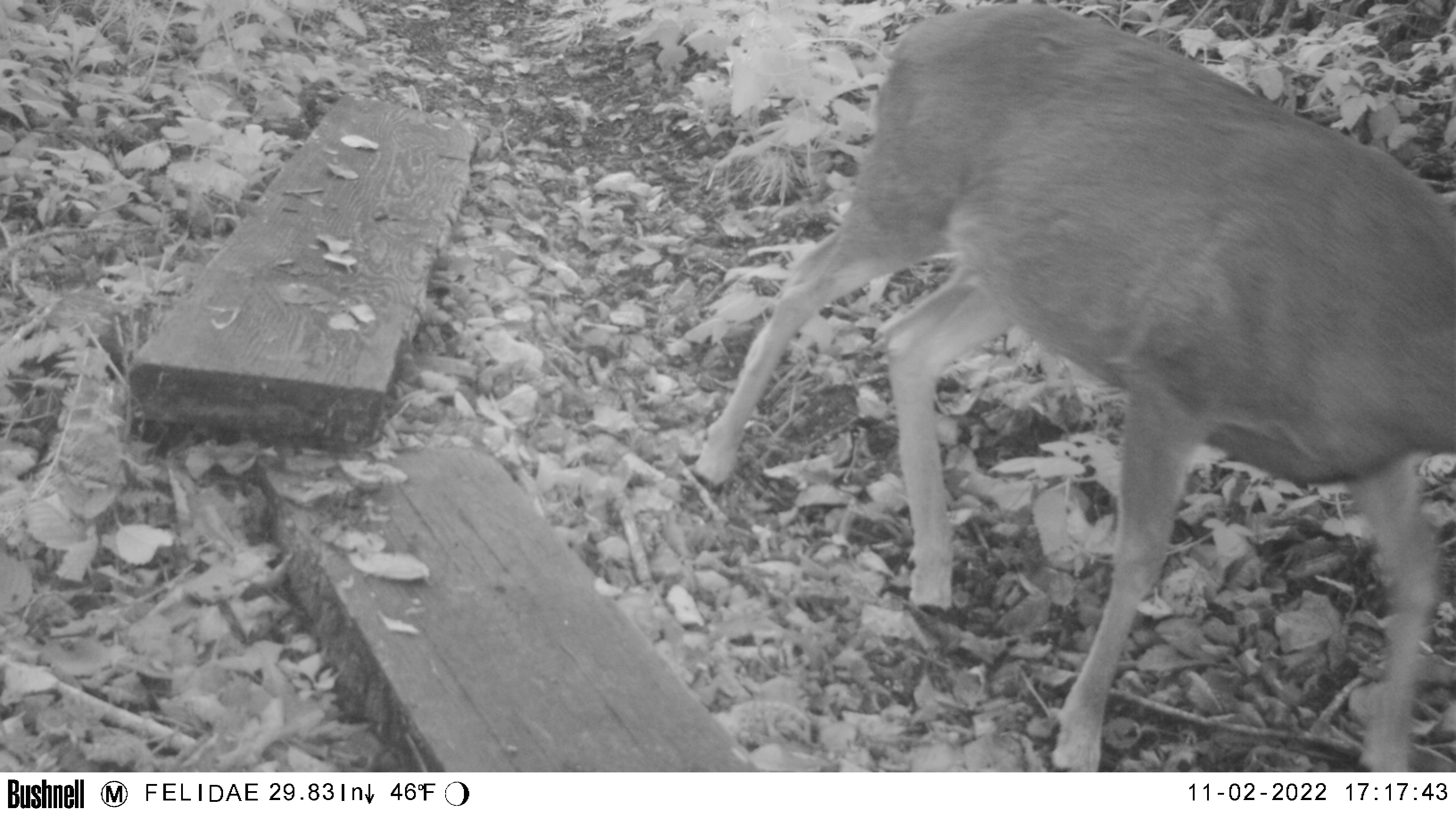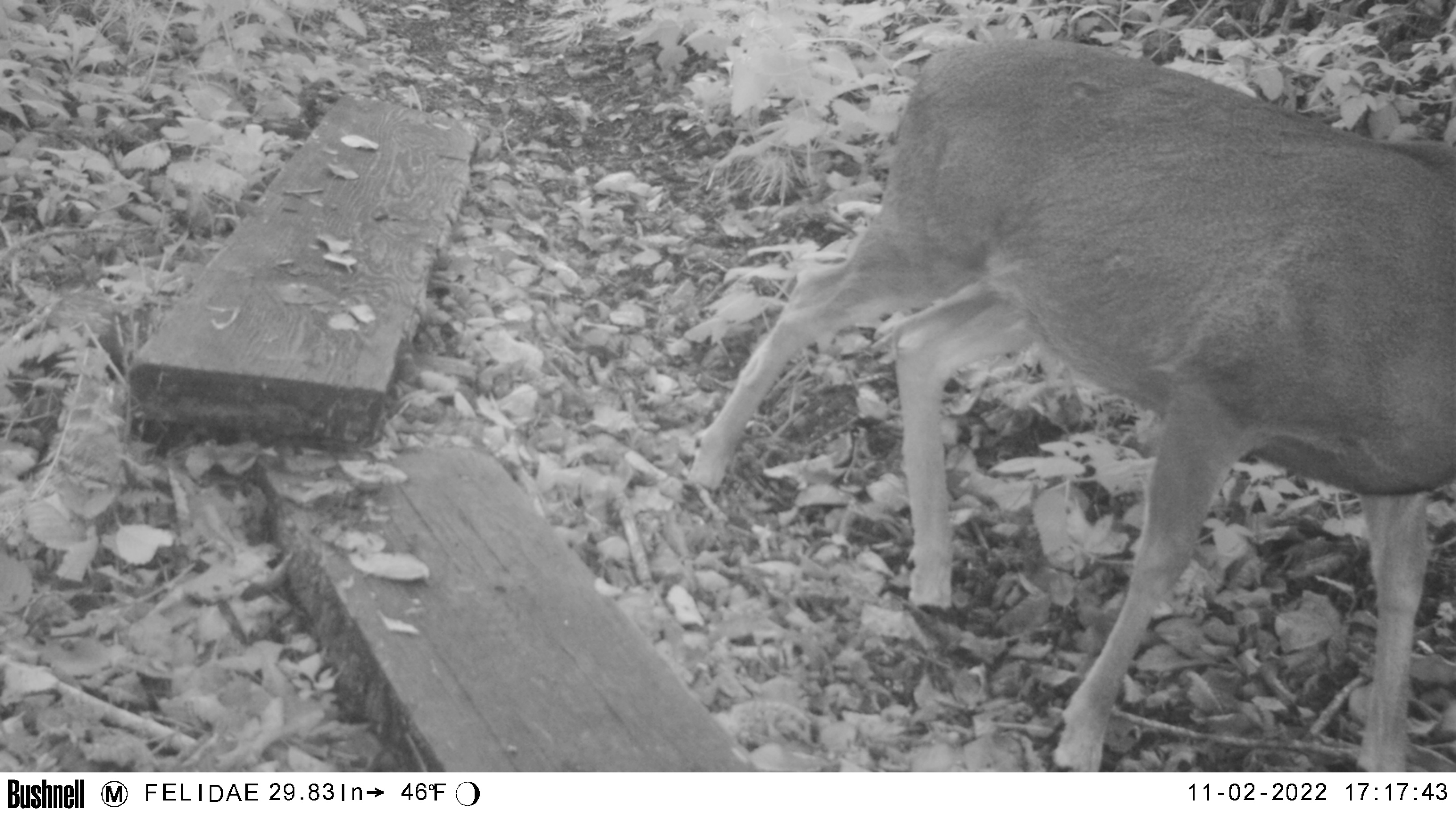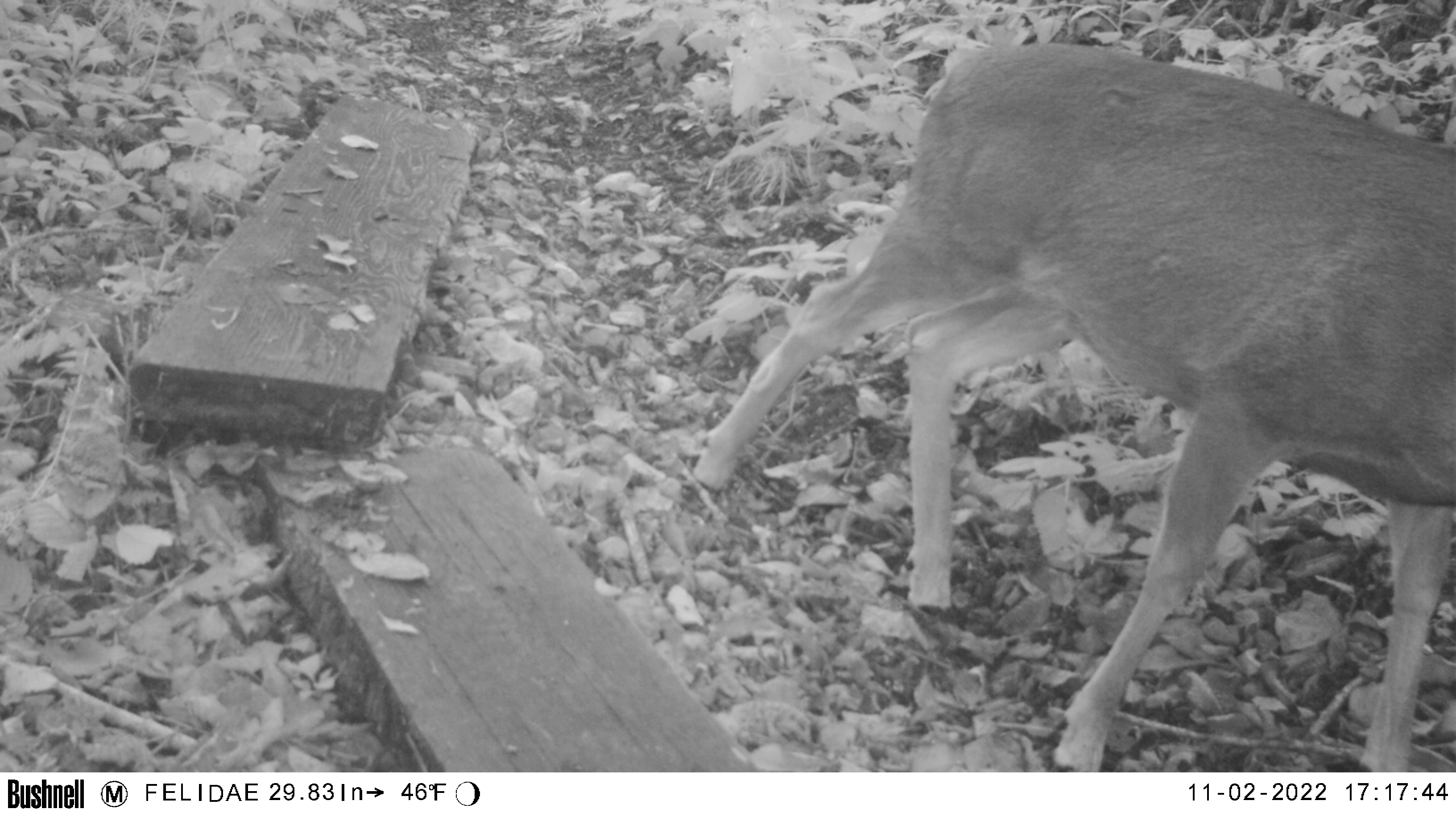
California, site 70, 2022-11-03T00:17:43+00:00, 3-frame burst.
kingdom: Animalia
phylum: Chordata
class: Mammalia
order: Artiodactyla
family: Cervidae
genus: Odocoileus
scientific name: Odocoileus hemionus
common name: mule deer